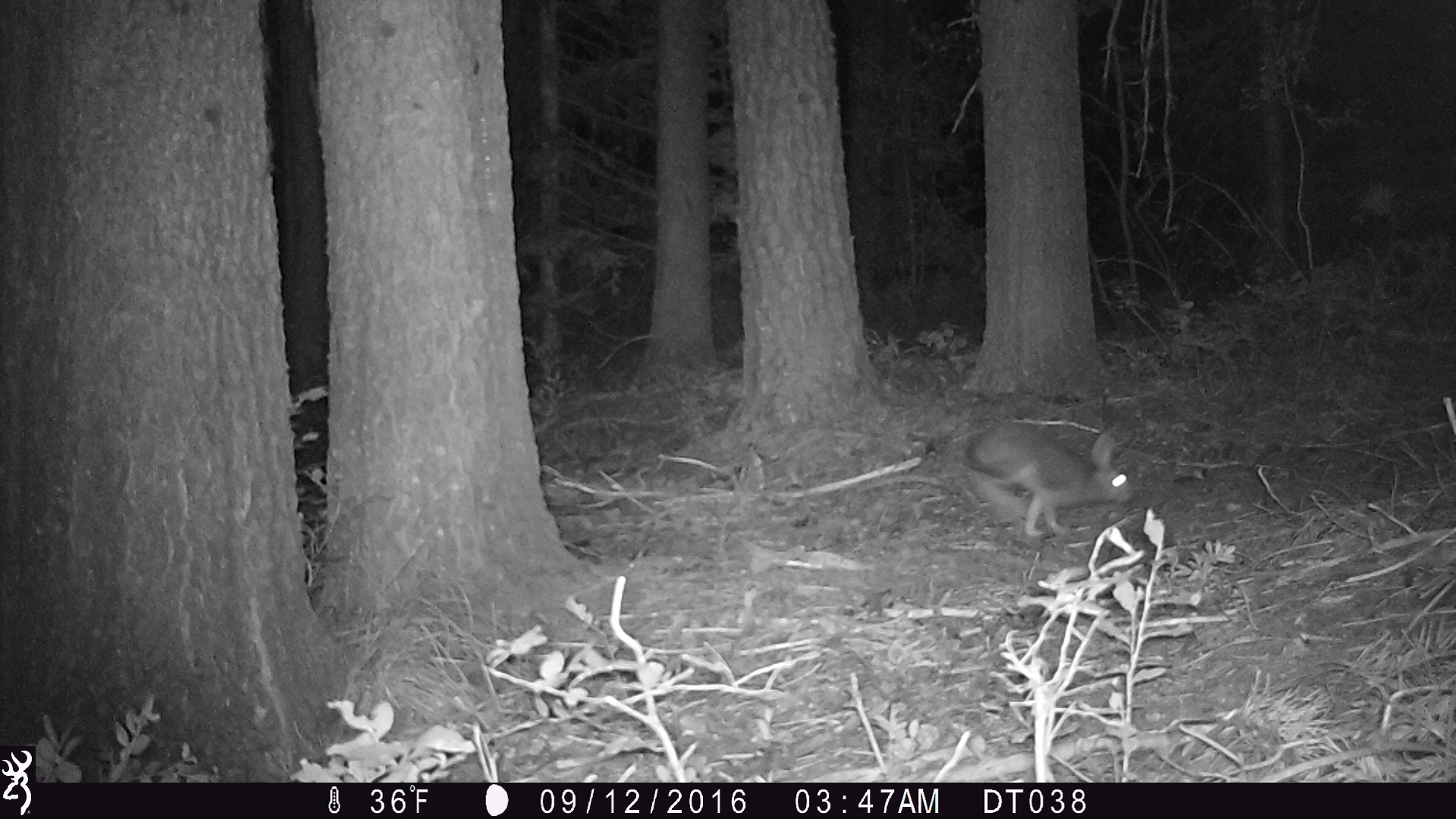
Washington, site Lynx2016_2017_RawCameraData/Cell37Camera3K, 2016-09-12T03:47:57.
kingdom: Animalia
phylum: Chordata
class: Mammalia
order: Lagomorpha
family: Leporidae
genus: Lepus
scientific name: Lepus americanus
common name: snowshoe hare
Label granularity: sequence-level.